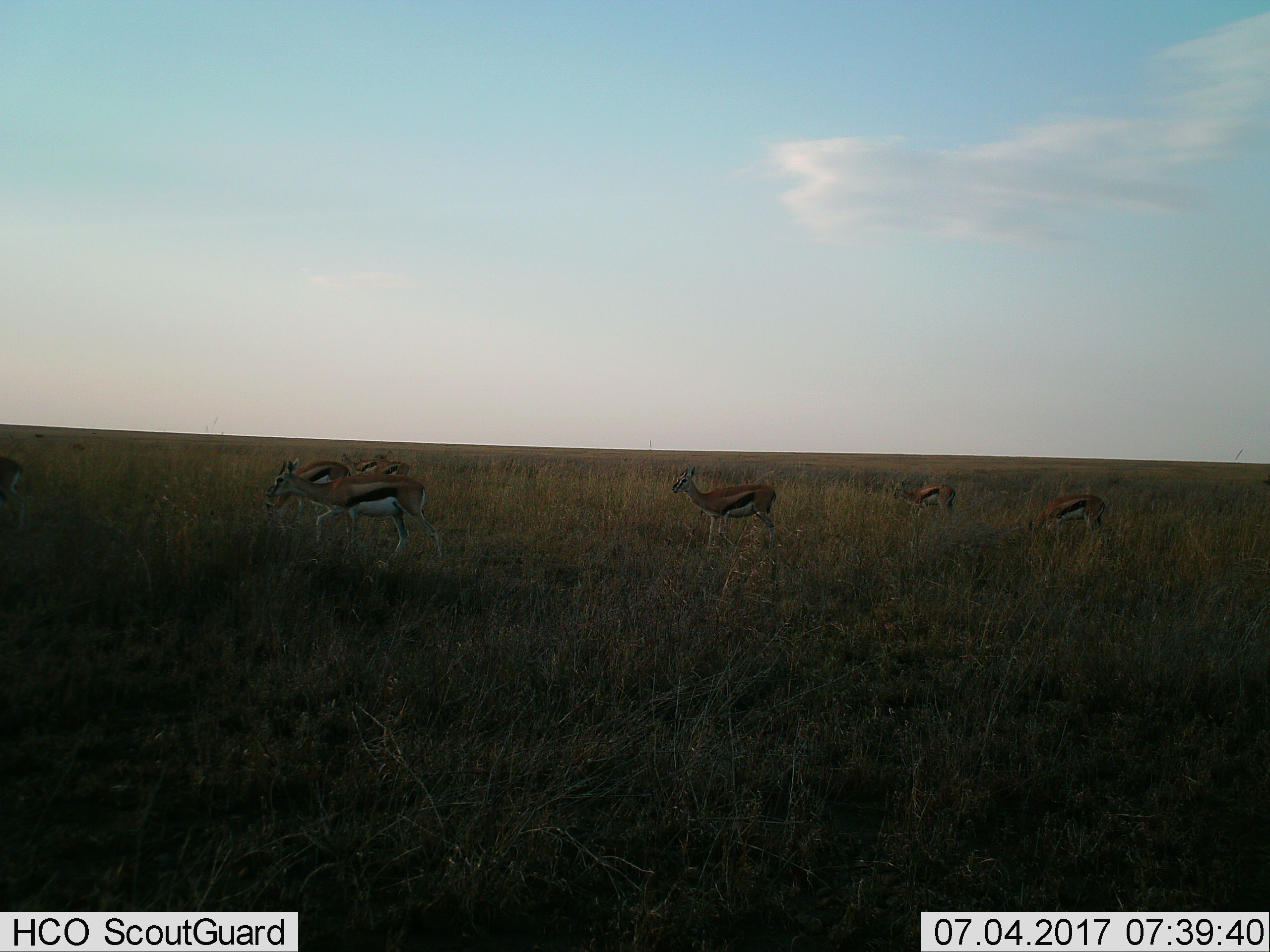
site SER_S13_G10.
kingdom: Animalia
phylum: Chordata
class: Mammalia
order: Artiodactyla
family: Bovidae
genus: Eudorcas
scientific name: Eudorcas thomsonii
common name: thomson's gazelle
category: gazellethomsons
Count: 7.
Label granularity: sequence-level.